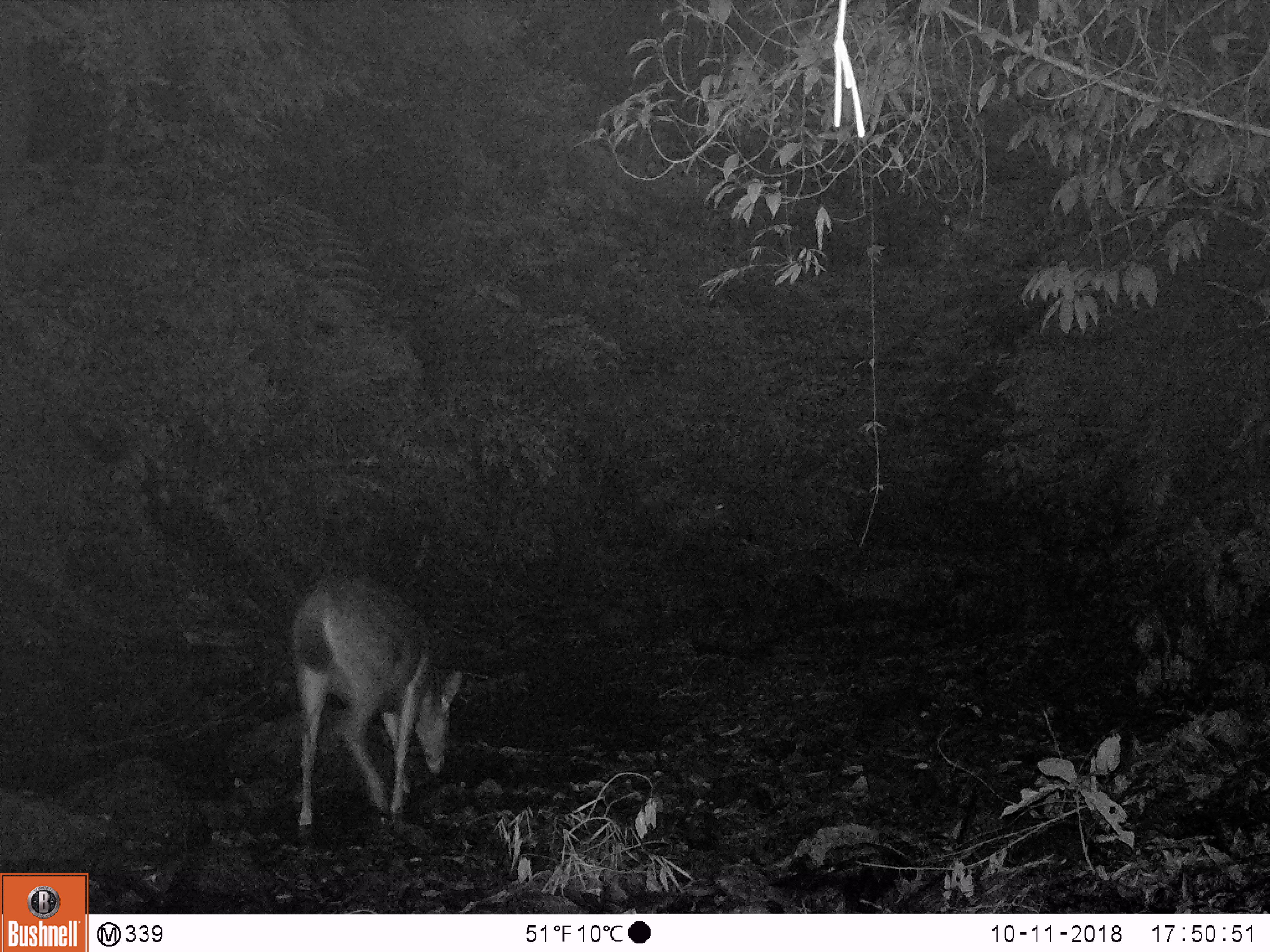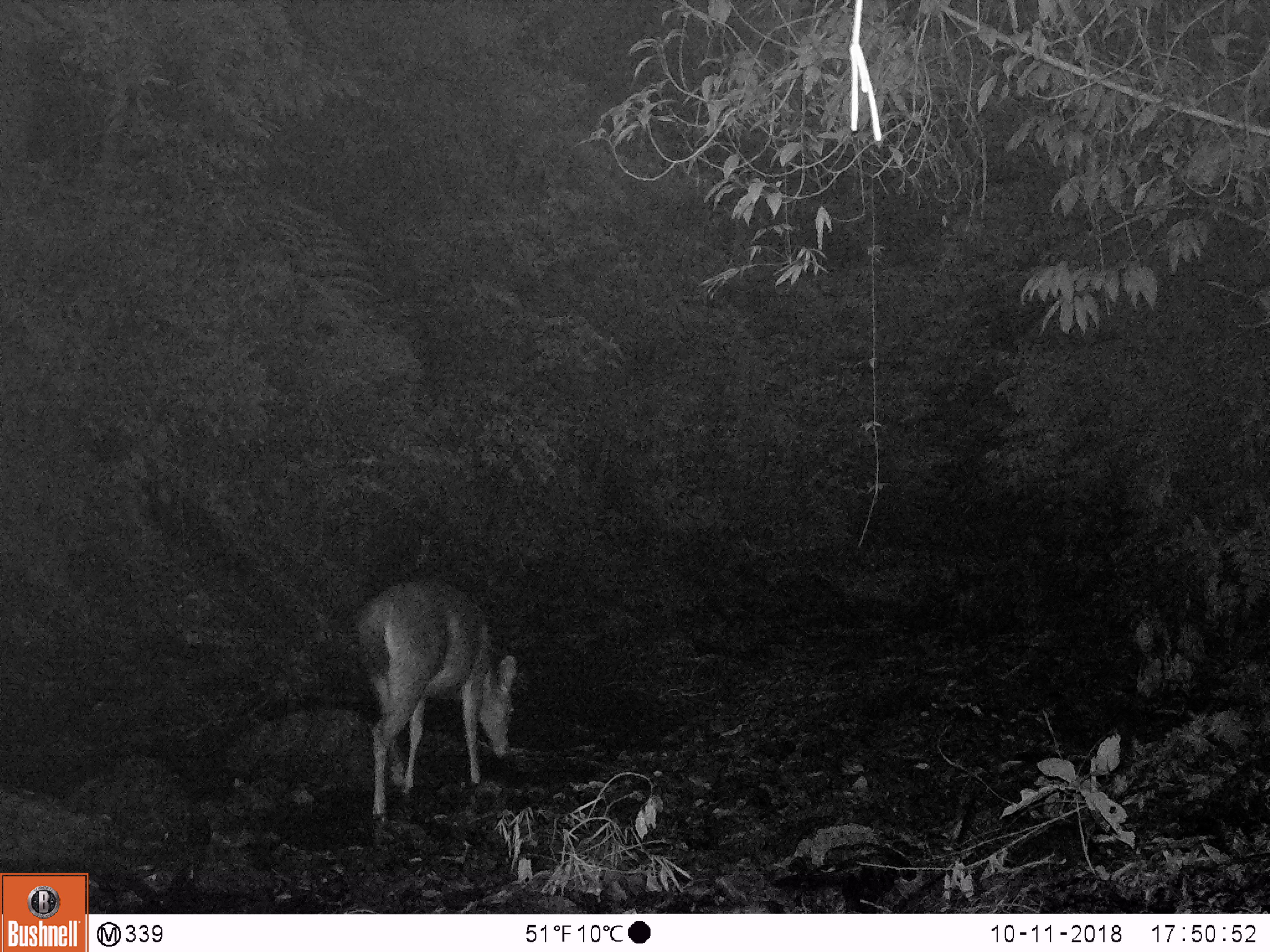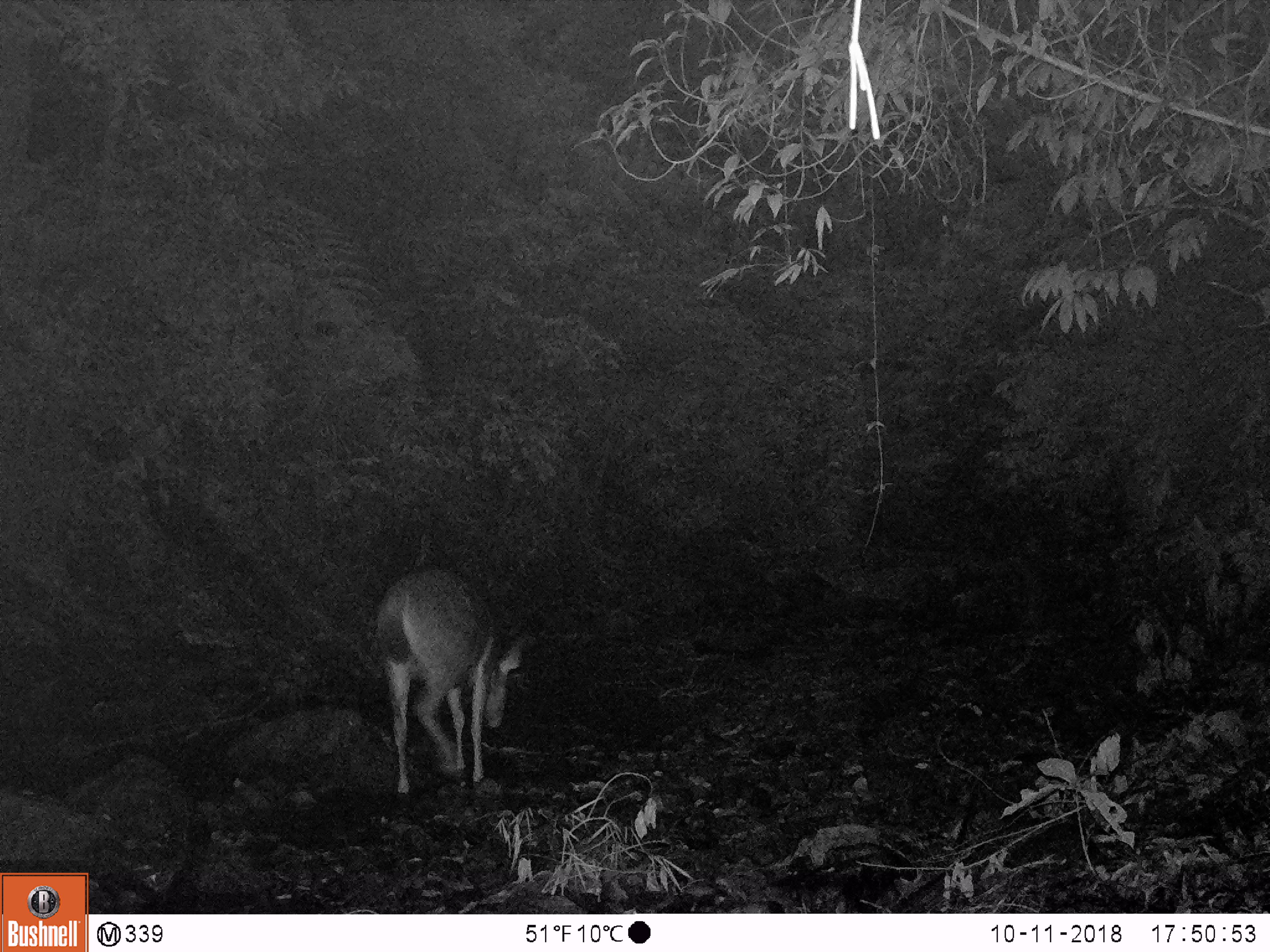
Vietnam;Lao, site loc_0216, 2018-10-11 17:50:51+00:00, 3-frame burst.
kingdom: Animalia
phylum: Chordata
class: Mammalia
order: Artiodactyla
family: Cervidae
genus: Rusa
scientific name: Rusa unicolor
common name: sambar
Sambar (Rusa unicolor). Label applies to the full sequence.